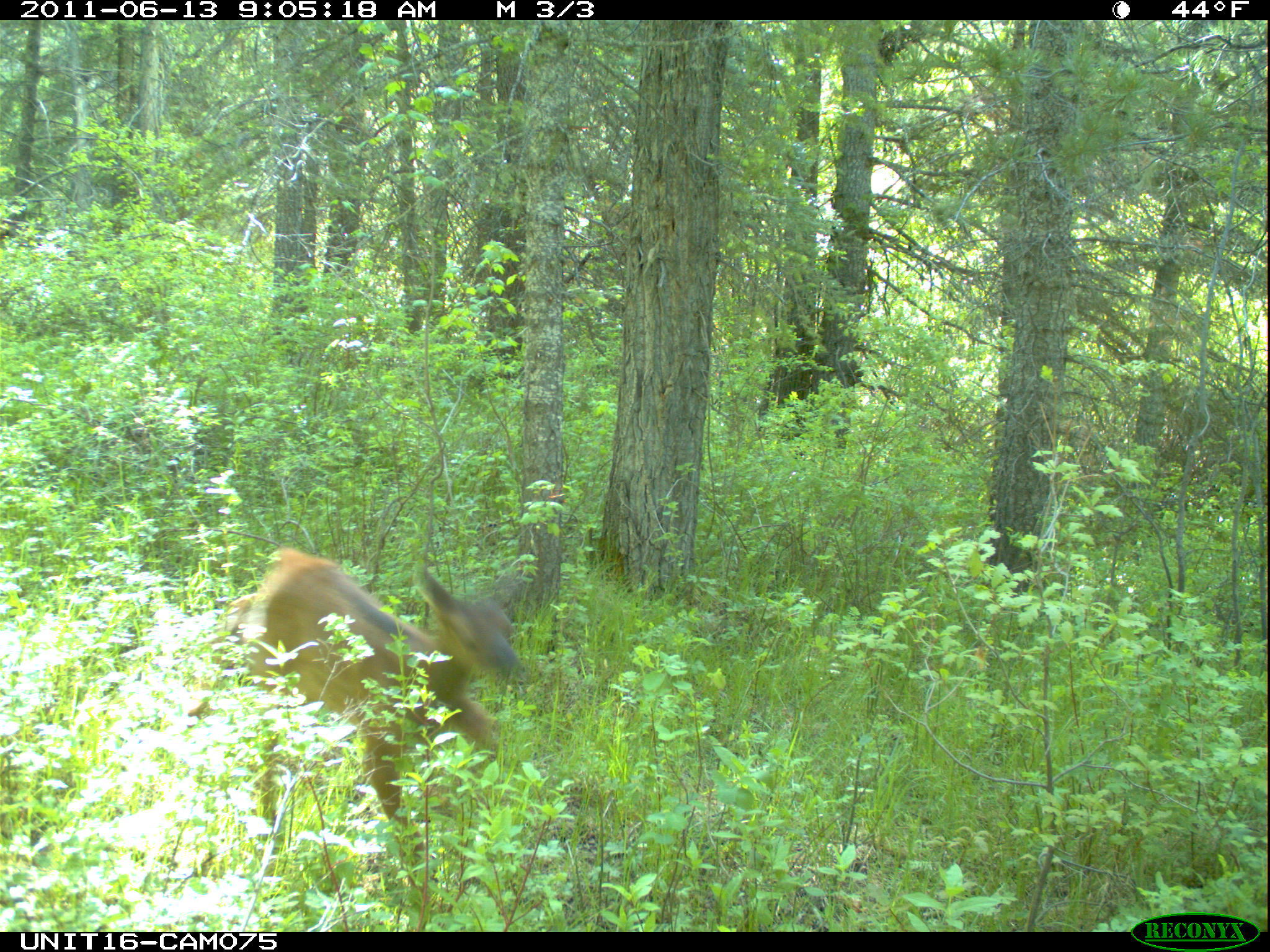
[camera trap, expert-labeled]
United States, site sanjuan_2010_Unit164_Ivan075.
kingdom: Animalia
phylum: Chordata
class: Mammalia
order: Artiodactyla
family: Cervidae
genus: Cervus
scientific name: Cervus elaphus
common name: red deer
Cervus elaphus (red deer).